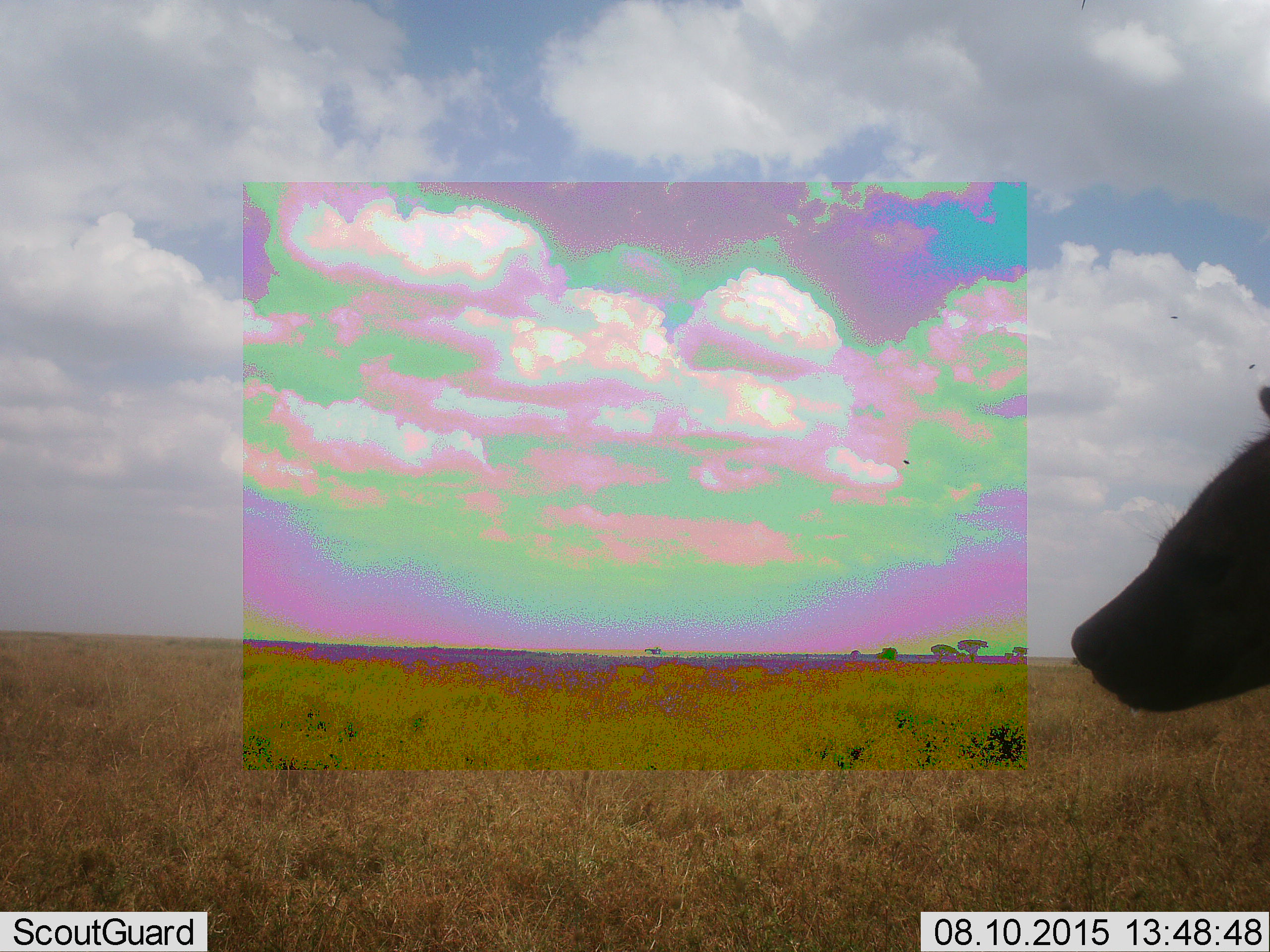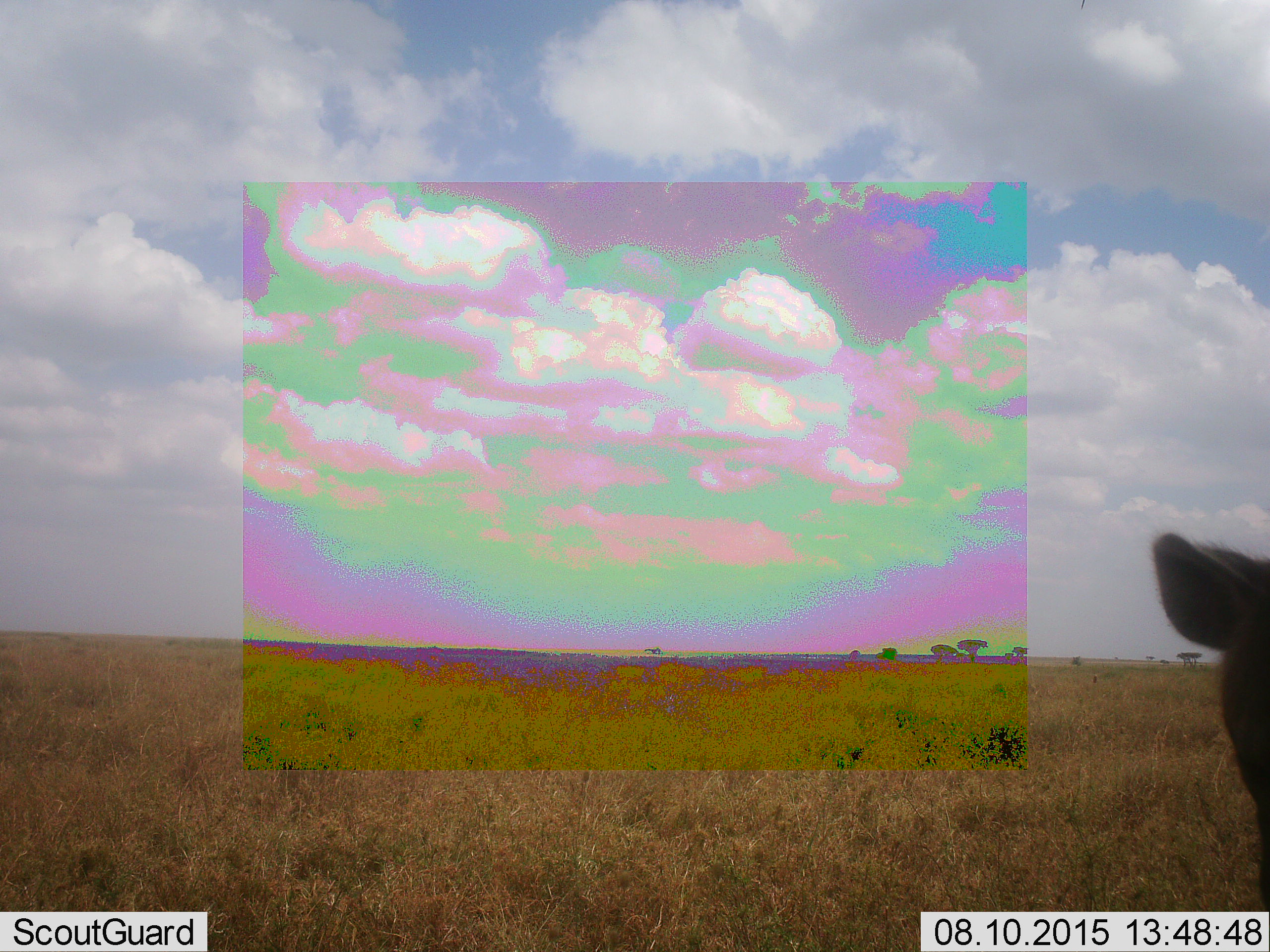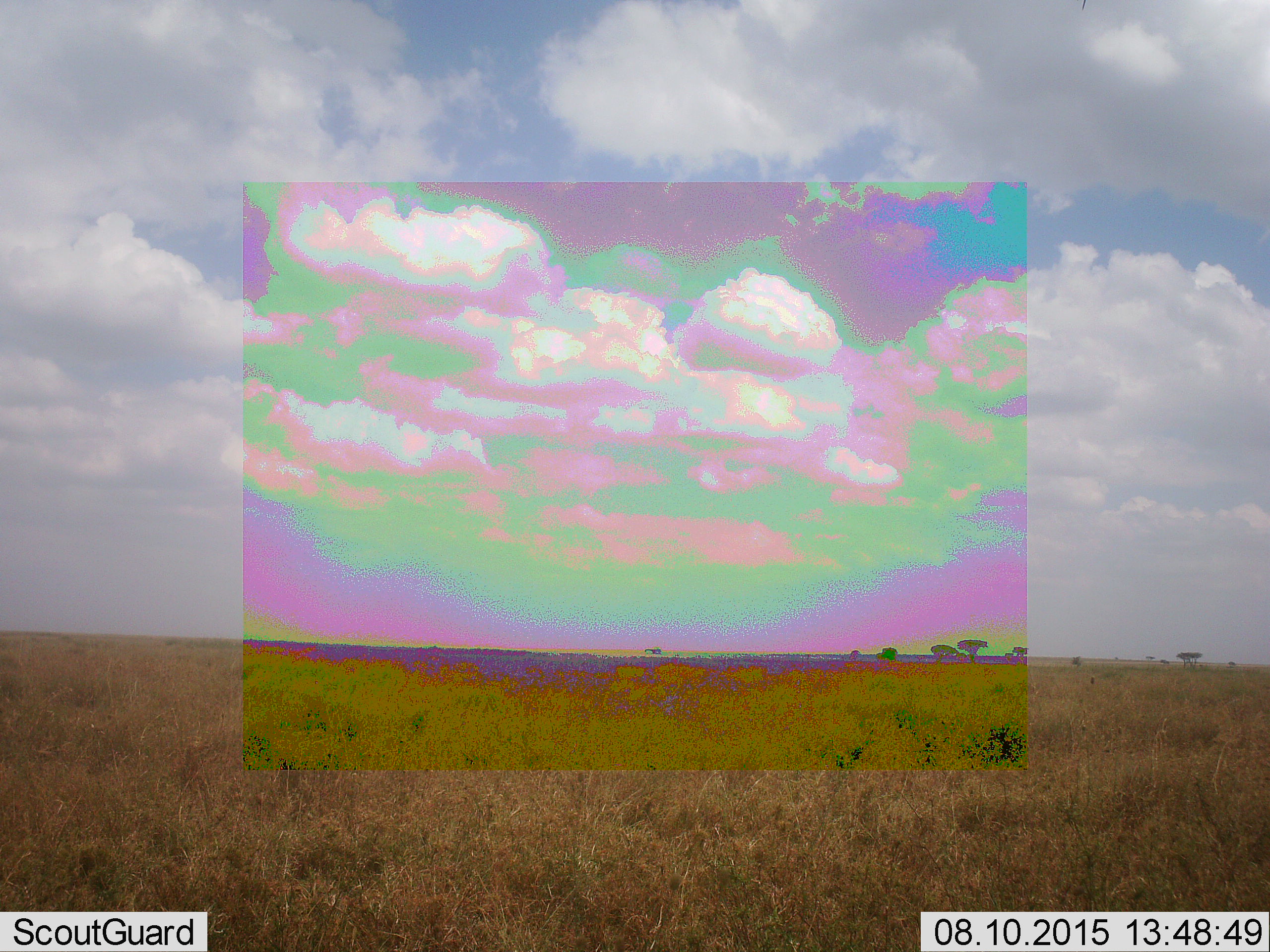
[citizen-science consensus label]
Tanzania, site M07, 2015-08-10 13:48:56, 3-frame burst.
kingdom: Animalia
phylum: Chordata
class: Mammalia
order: Carnivora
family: Hyaenidae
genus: Crocuta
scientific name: Crocuta crocuta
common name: spotted hyena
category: hyenaspotted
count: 1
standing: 57%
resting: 0%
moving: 57%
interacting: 0%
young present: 0%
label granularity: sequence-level